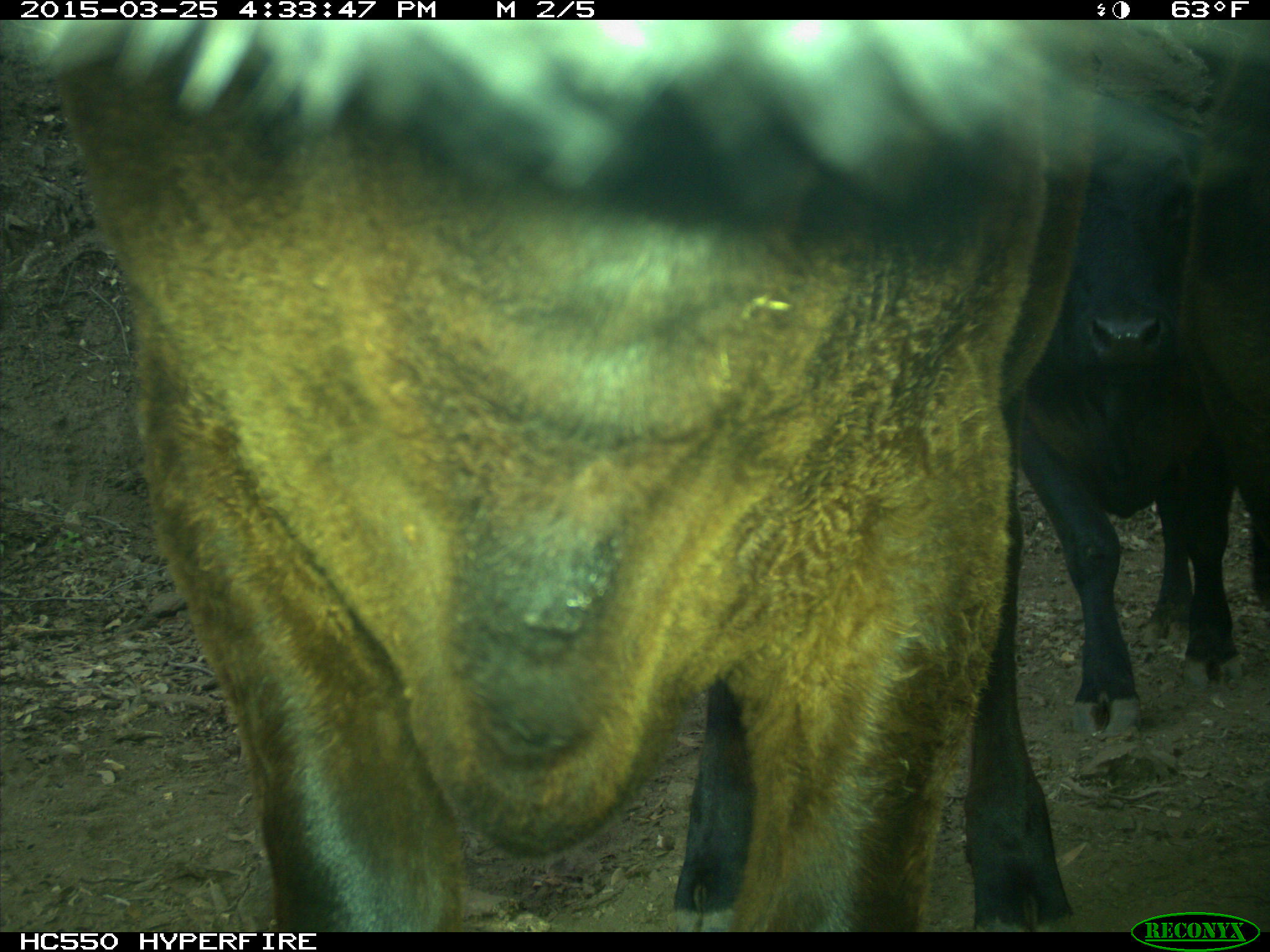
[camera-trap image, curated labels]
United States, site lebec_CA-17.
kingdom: Animalia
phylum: Chordata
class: Mammalia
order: Artiodactyla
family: Bovidae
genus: Bos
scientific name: Bos taurus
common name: domestic cow